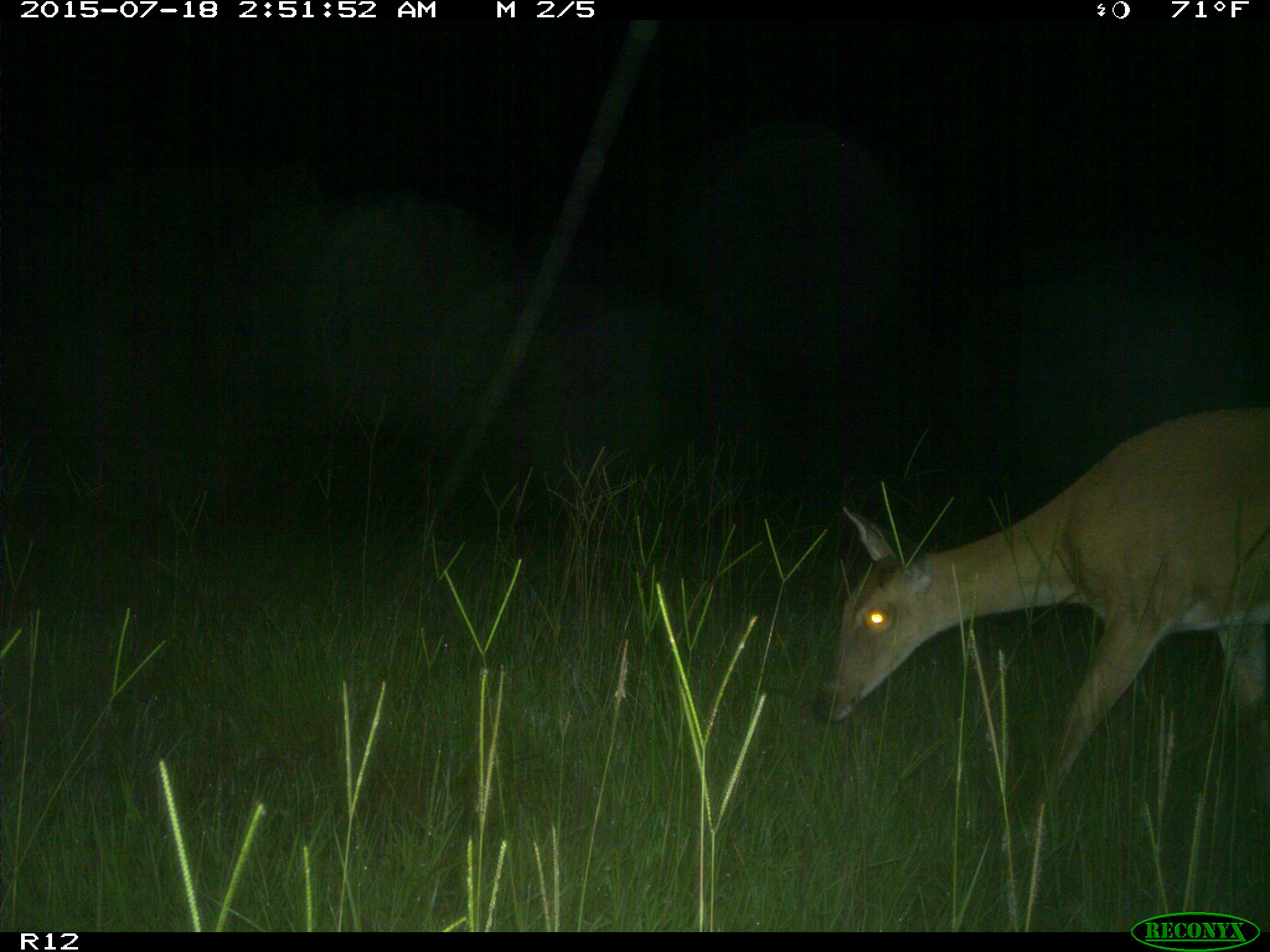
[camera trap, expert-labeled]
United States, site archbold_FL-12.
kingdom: Animalia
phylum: Chordata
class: Mammalia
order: Artiodactyla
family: Cervidae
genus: Odocoileus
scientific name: Odocoileus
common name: deer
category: unidentified deer